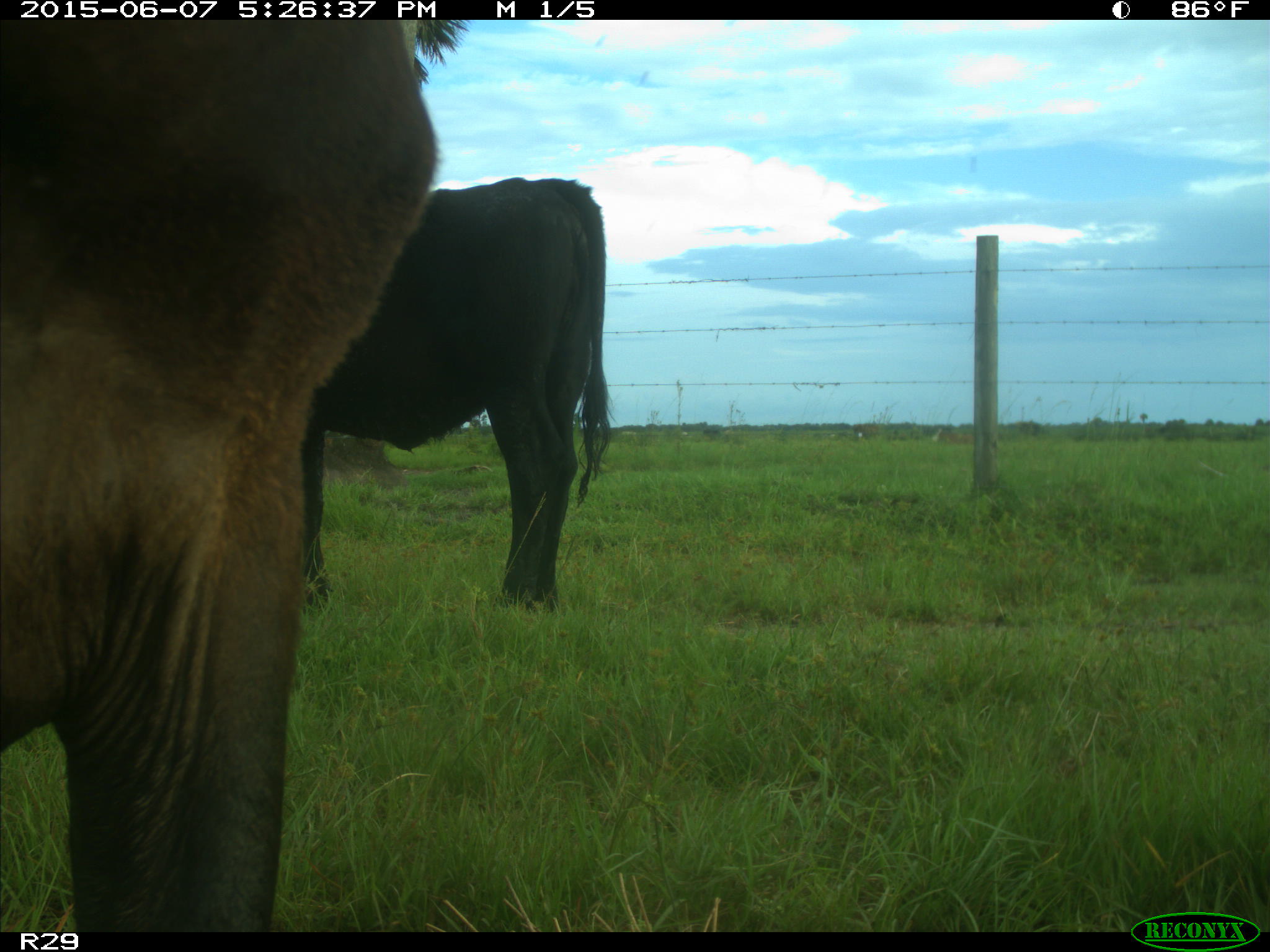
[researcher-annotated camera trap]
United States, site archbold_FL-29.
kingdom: Animalia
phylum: Chordata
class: Mammalia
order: Artiodactyla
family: Bovidae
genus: Bos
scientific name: Bos taurus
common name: domestic cow